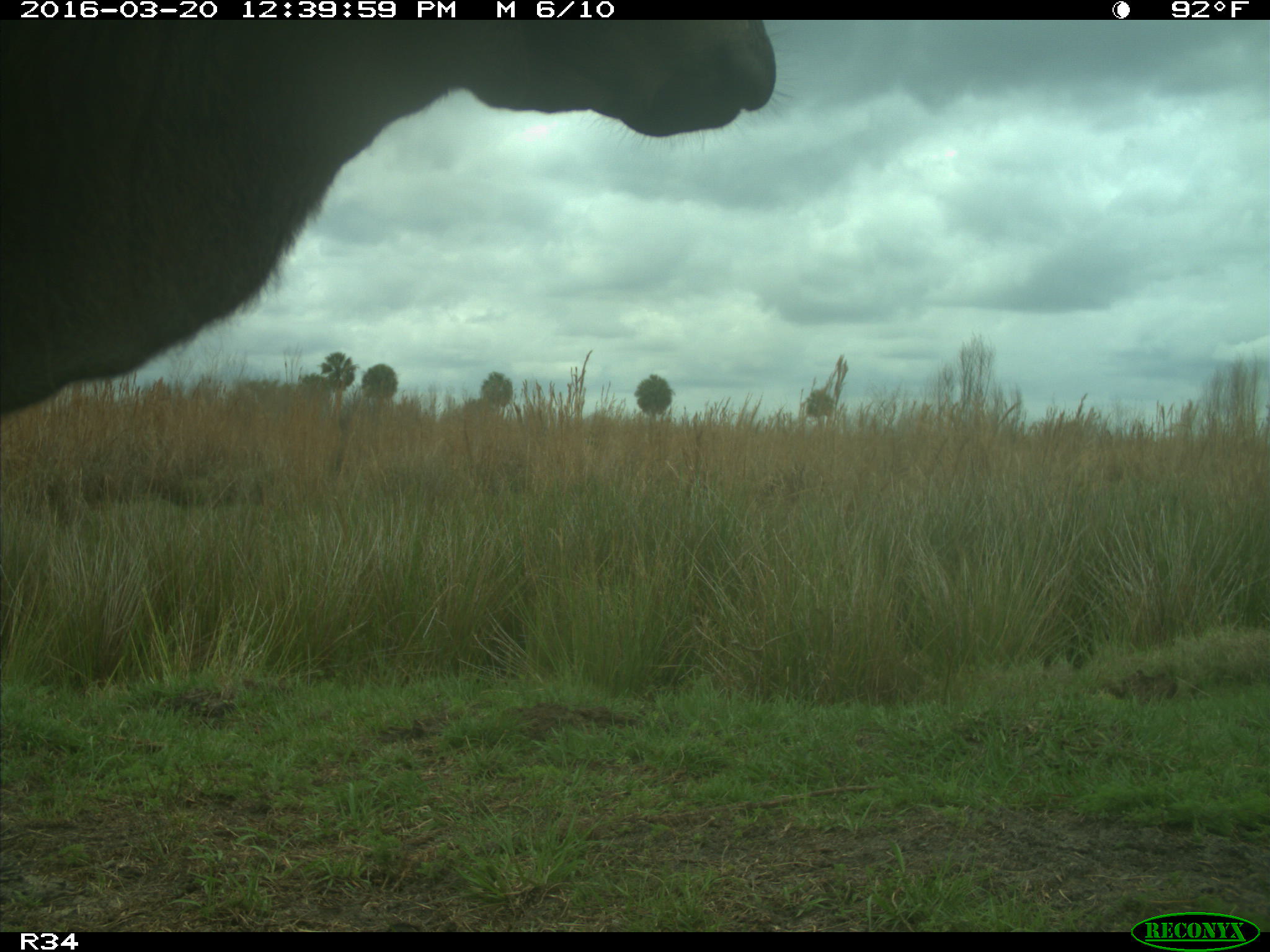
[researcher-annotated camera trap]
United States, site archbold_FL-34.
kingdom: Animalia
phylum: Chordata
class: Mammalia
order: Artiodactyla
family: Bovidae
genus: Bos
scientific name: Bos taurus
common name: domestic cow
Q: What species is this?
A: Bos taurus (domestic cow).